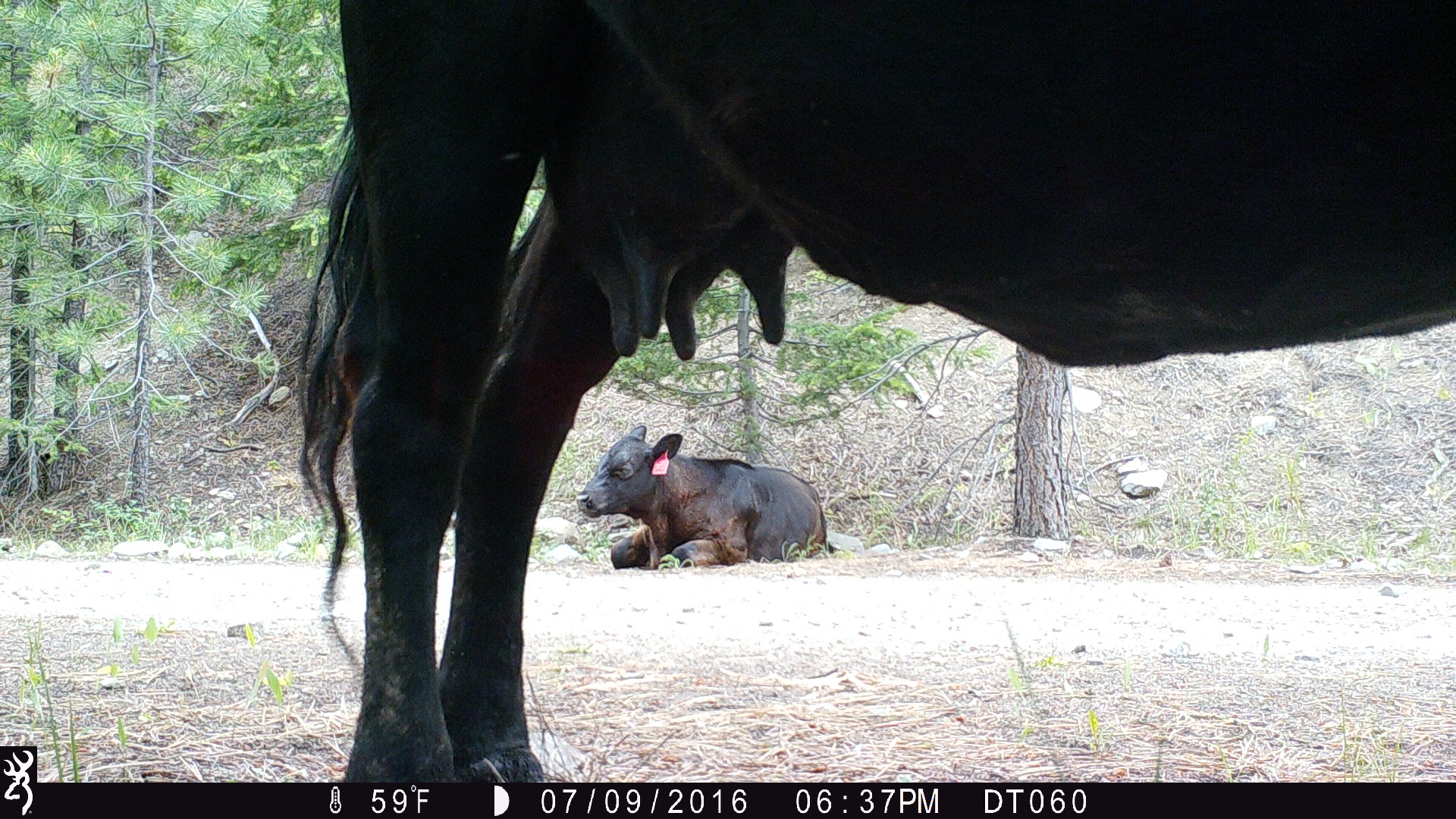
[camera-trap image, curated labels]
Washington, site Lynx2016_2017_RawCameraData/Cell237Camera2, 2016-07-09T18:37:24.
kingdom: Animalia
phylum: Chordata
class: Mammalia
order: Artiodactyla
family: Bovidae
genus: Bos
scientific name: Bos taurus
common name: domestic cattle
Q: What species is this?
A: Domestic cattle (Bos taurus).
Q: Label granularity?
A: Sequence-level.